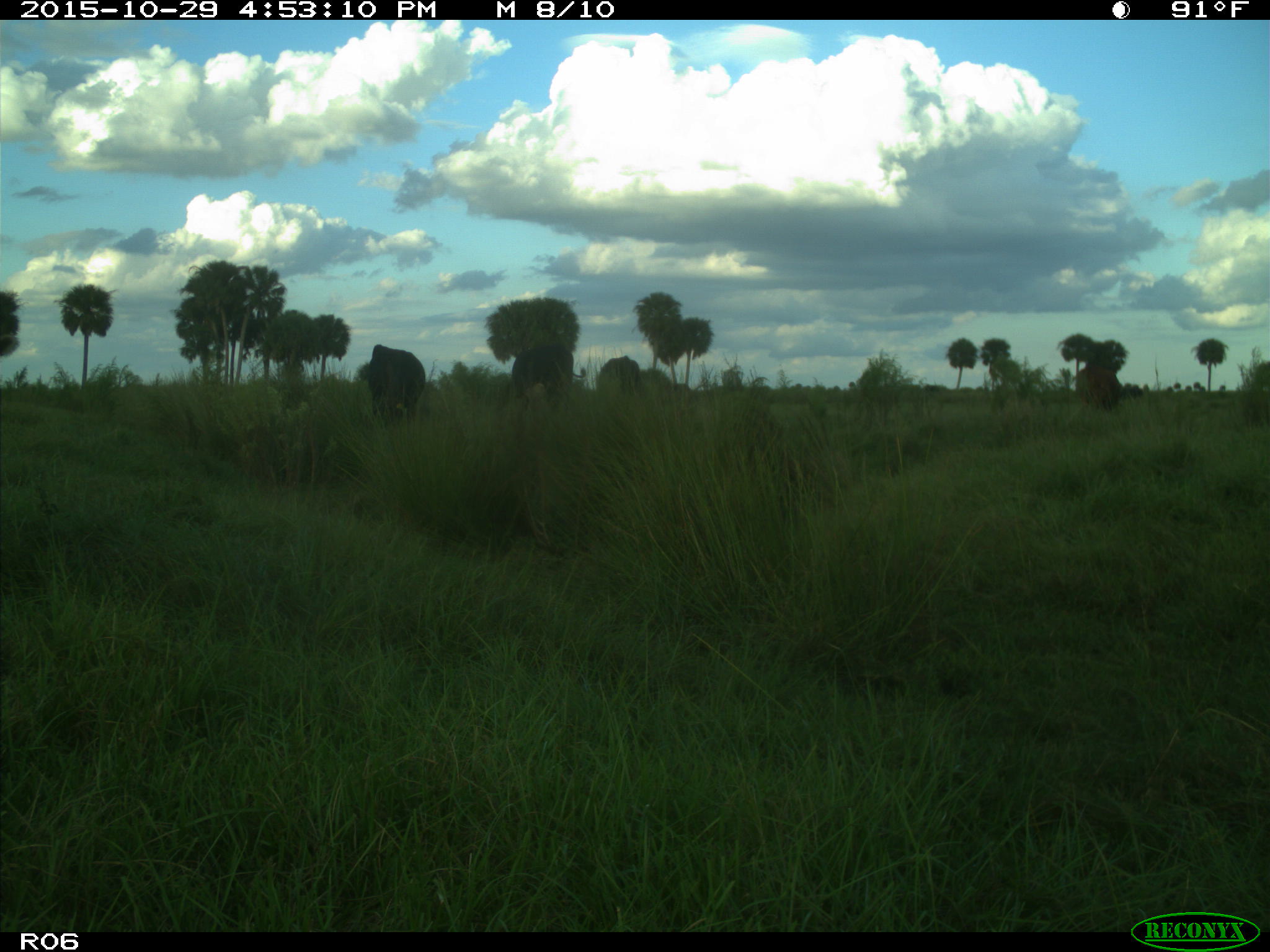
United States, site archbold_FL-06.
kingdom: Animalia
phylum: Chordata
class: Mammalia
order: Artiodactyla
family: Bovidae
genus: Bos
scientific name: Bos taurus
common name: domestic cow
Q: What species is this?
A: Bos taurus (domestic cow).